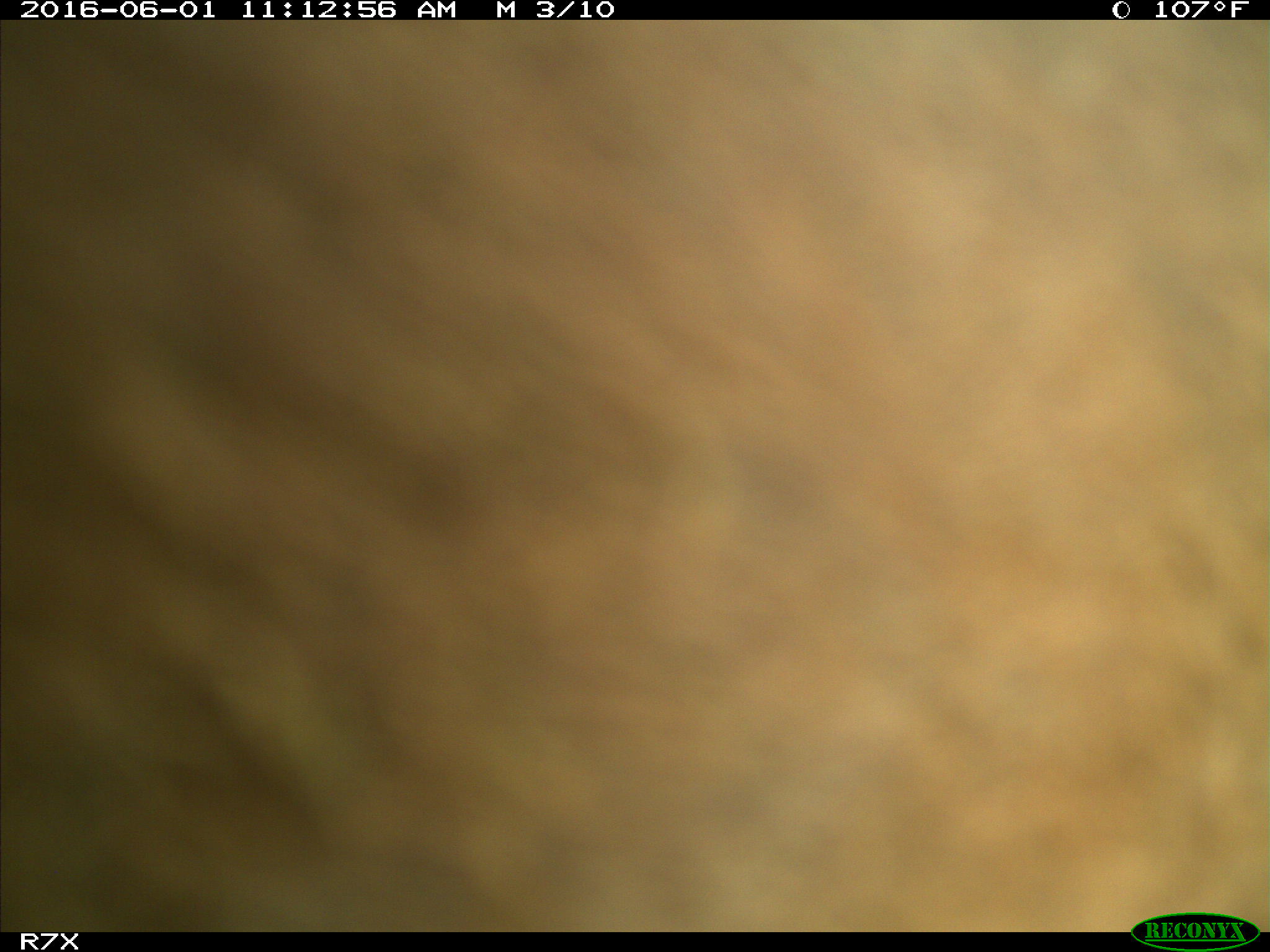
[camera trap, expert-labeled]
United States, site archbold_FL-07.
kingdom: Animalia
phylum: Chordata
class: Mammalia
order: Artiodactyla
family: Bovidae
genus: Bos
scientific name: Bos taurus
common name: domestic cow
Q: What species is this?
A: Bos taurus (domestic cow).